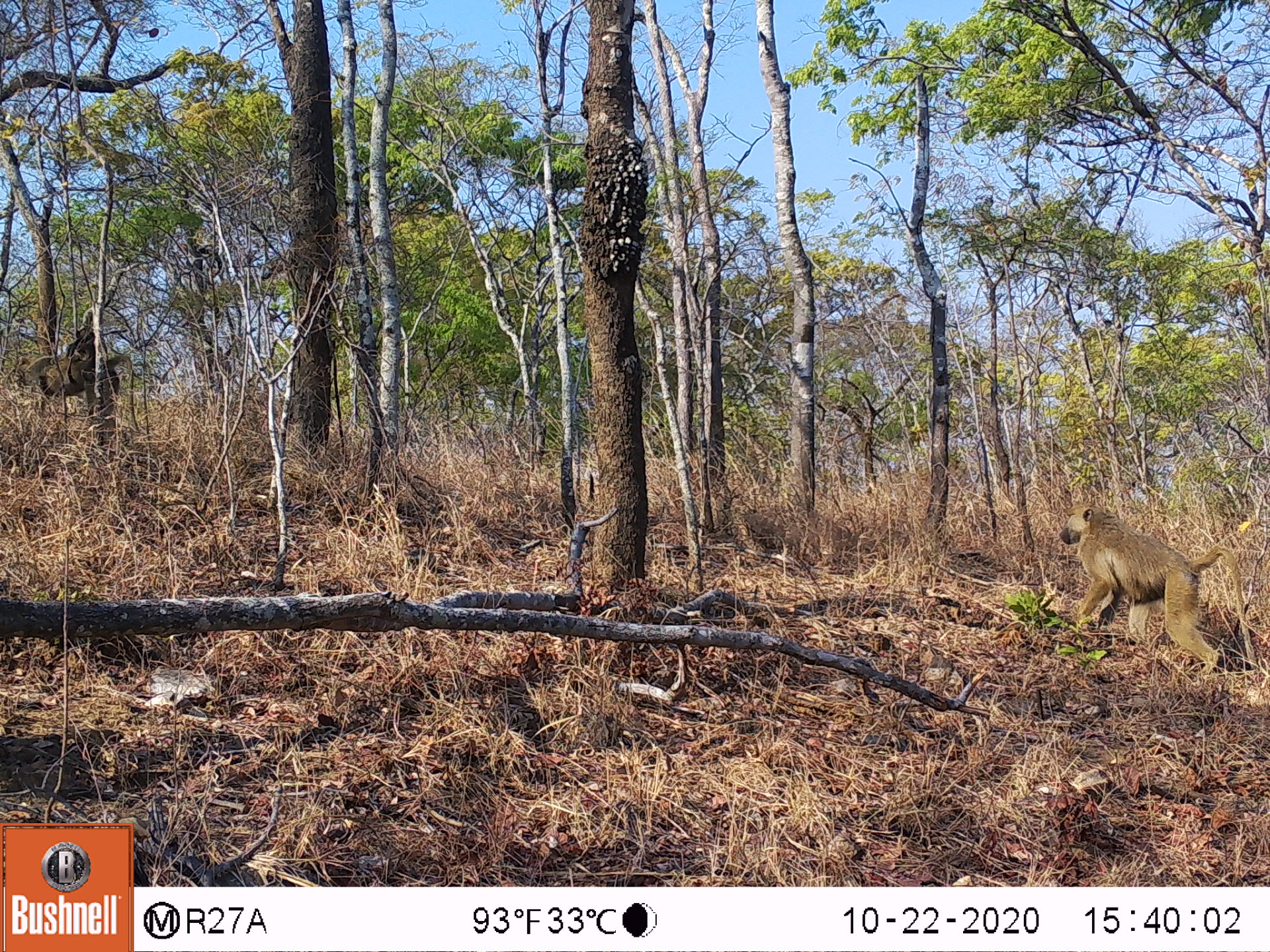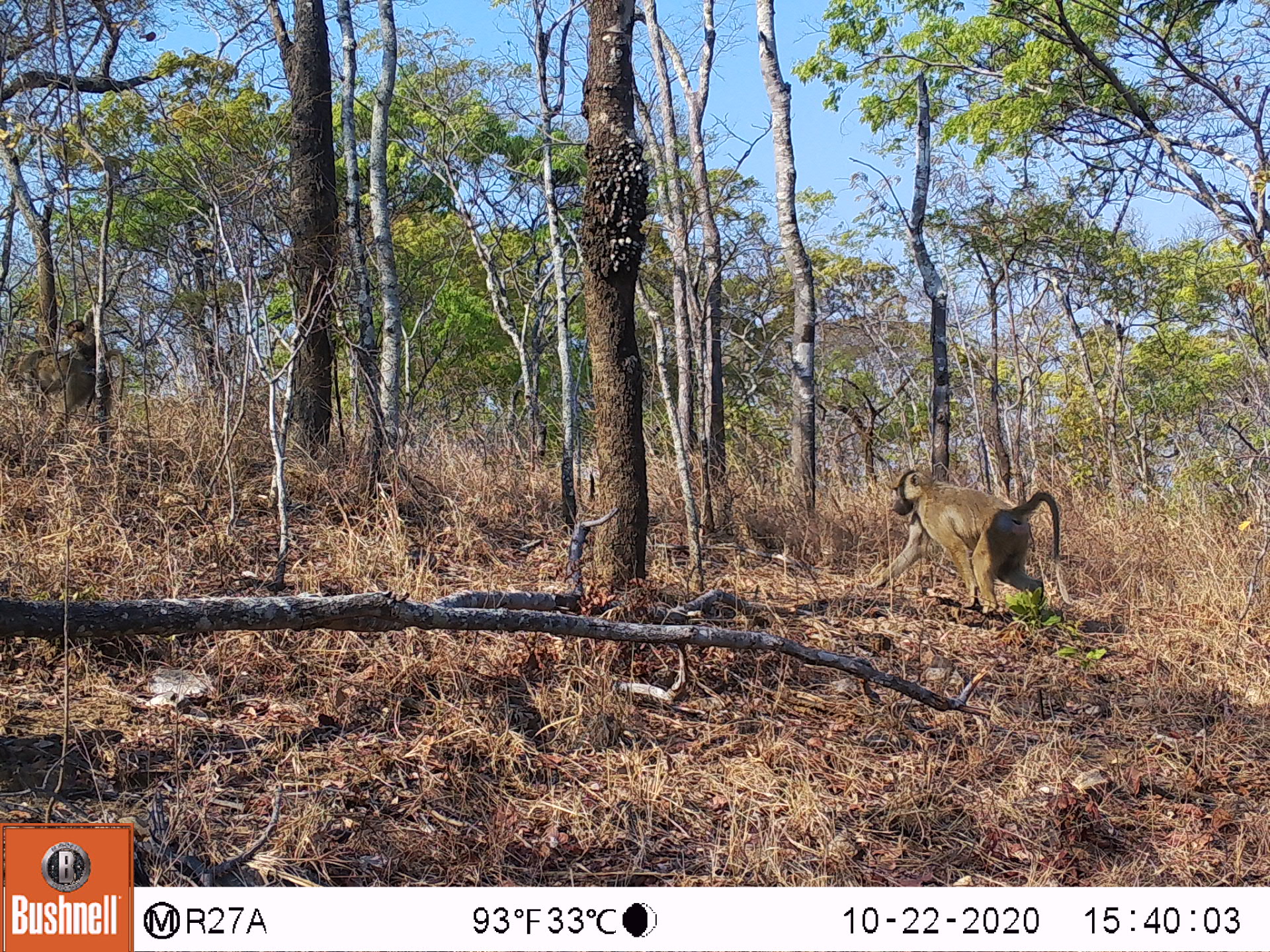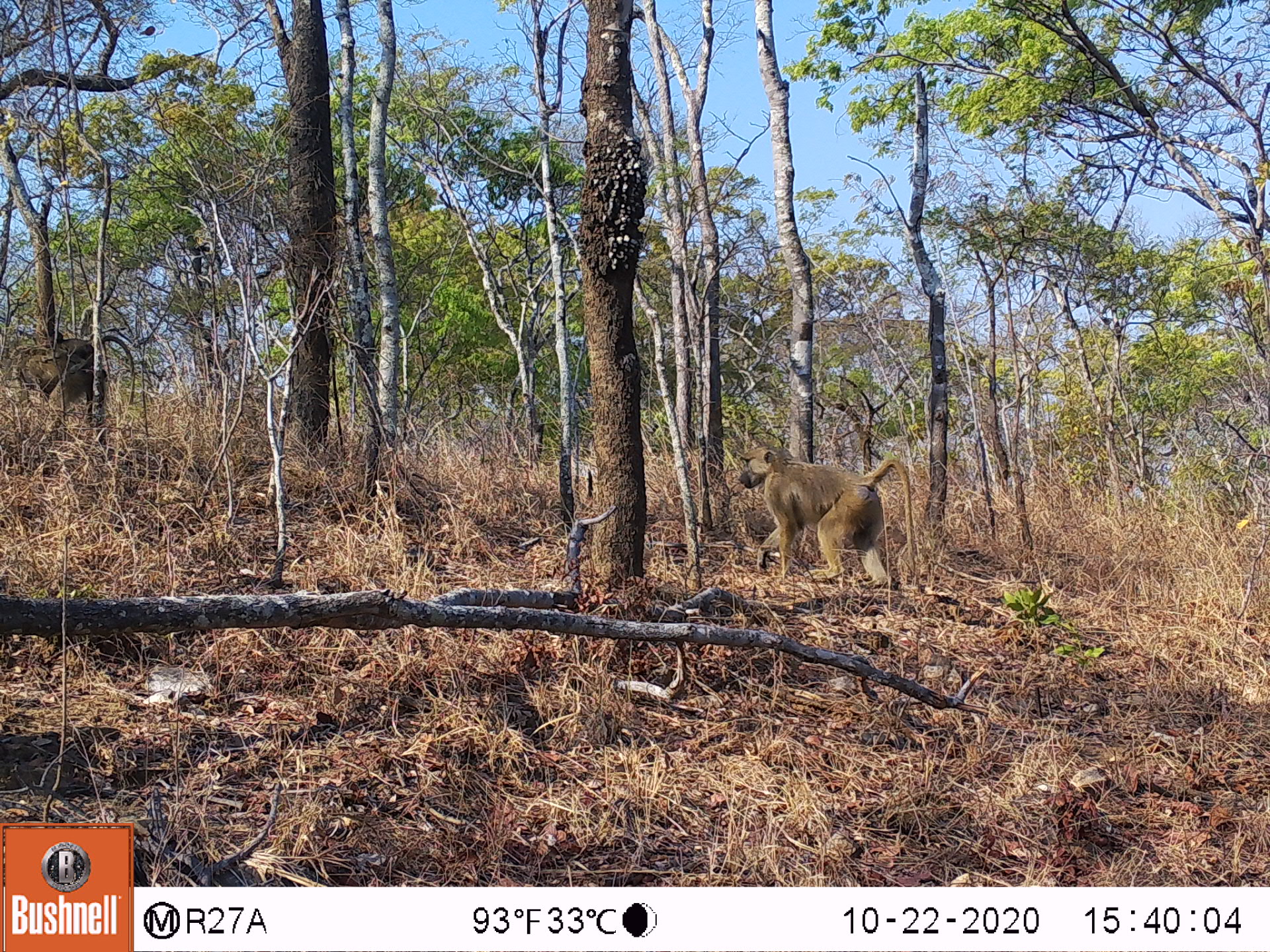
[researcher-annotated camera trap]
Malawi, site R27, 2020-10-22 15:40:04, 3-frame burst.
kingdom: Animalia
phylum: Chordata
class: Mammalia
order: Primates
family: Cercopithecidae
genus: Papio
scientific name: Papio cynocephalus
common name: yellow baboon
Yellow baboon (Papio cynocephalus), count 2.